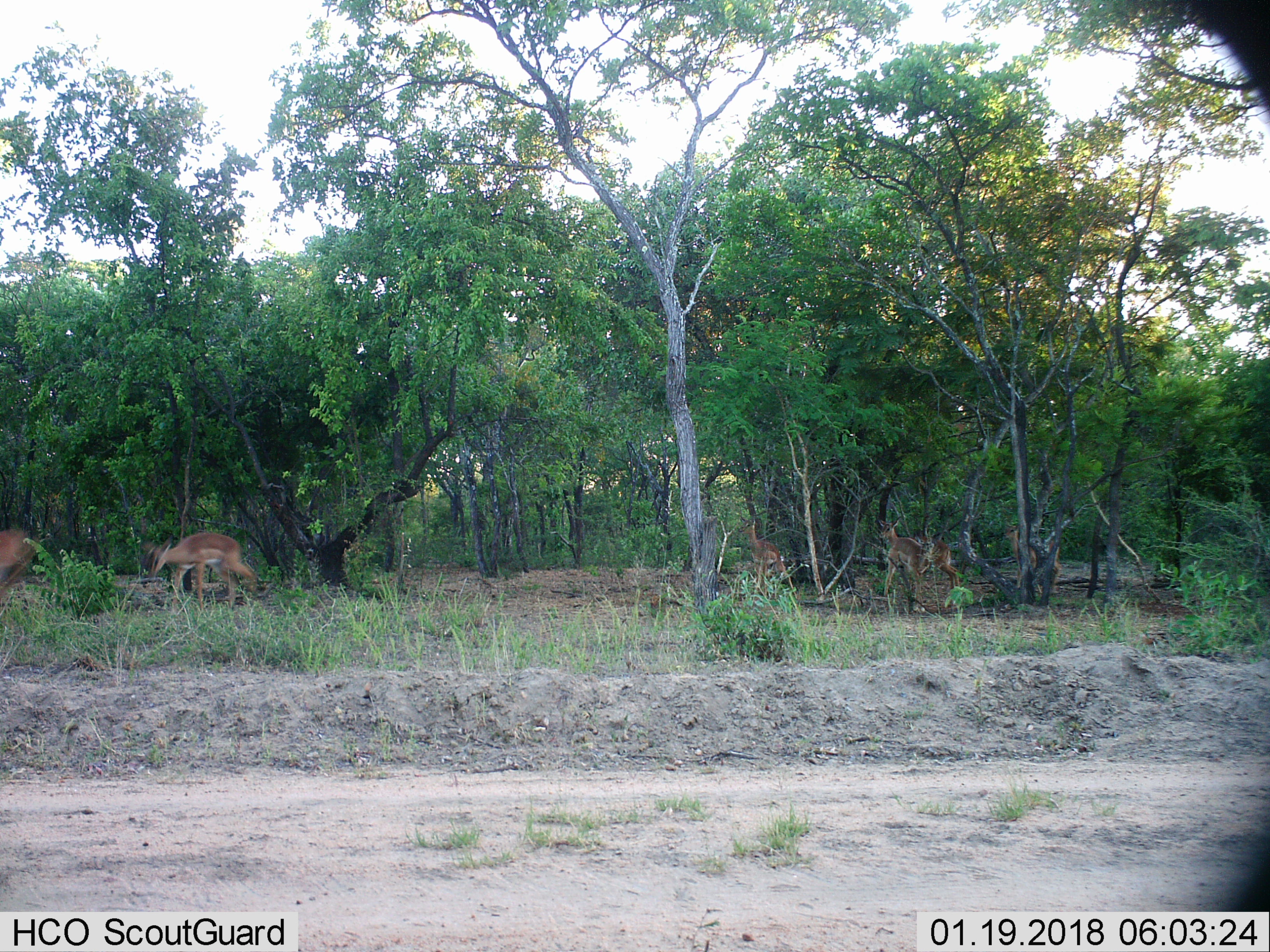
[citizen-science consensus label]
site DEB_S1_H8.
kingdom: Animalia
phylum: Chordata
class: Mammalia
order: Artiodactyla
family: Bovidae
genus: Aepyceros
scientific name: Aepyceros melampus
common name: impala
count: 5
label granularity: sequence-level